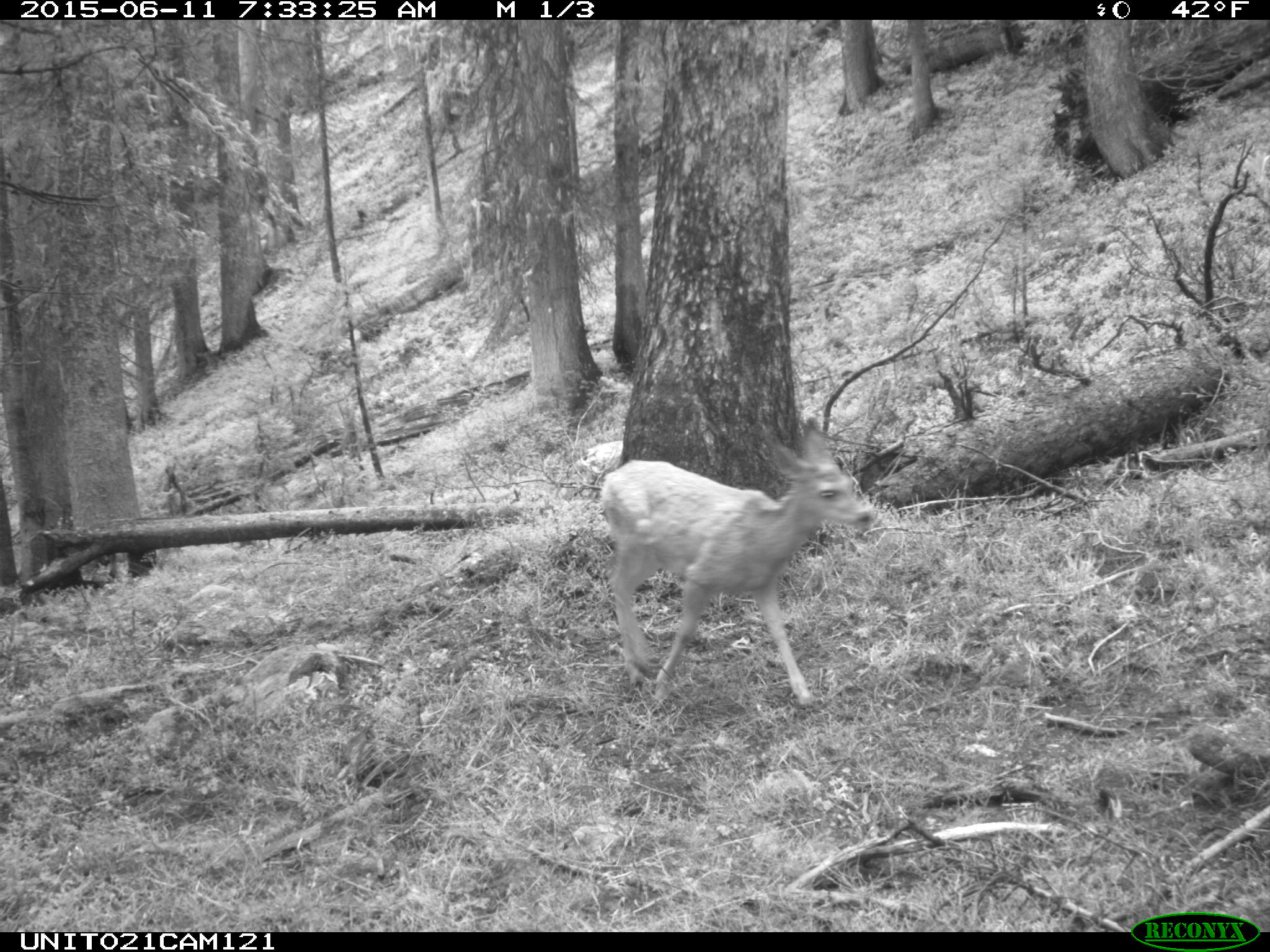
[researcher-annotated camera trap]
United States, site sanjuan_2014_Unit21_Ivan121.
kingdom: Animalia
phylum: Chordata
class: Mammalia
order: Artiodactyla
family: Cervidae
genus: Odocoileus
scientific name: Odocoileus hemionus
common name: mule deer